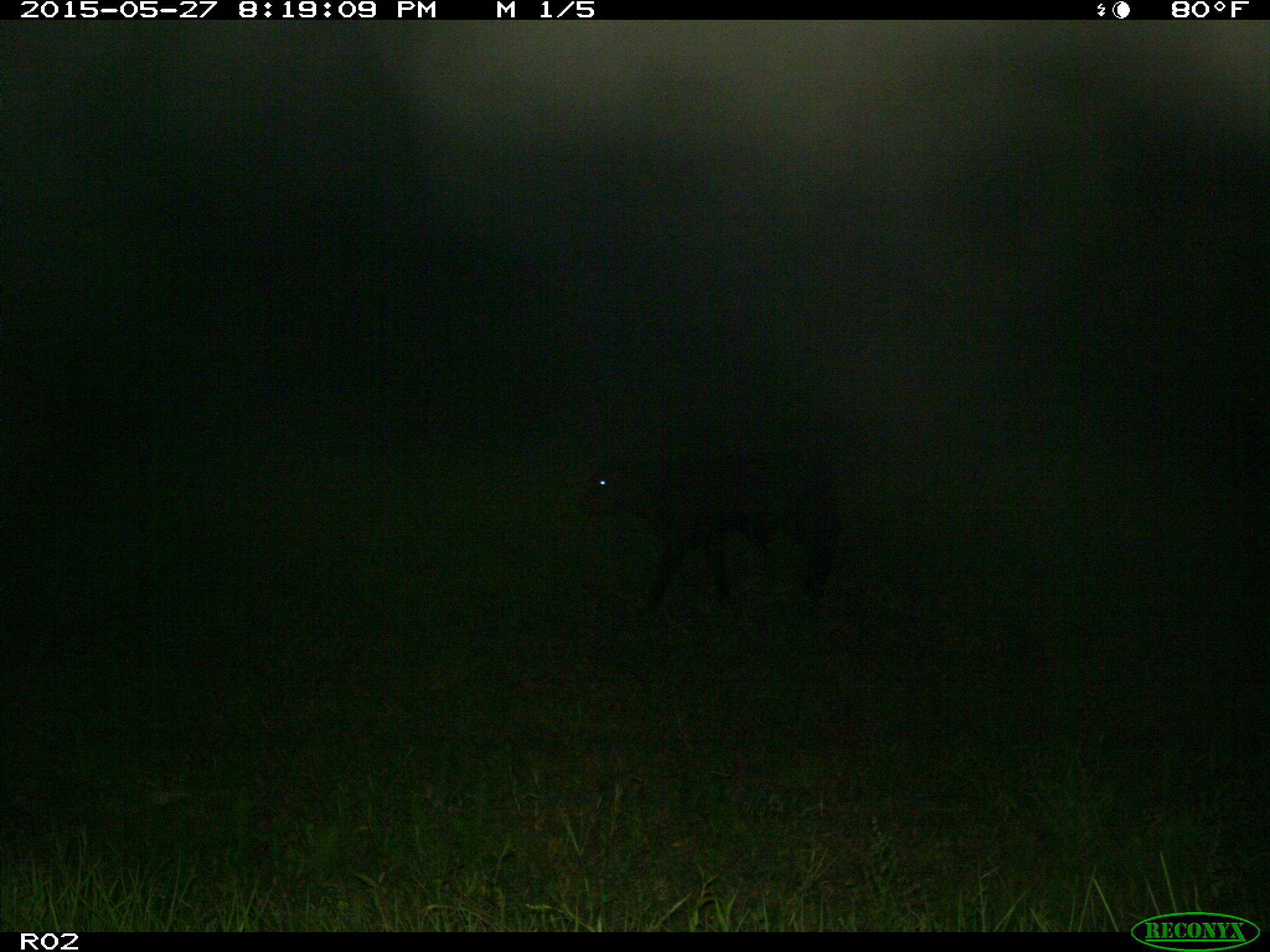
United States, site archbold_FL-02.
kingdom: Animalia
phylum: Chordata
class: Mammalia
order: Artiodactyla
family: Bovidae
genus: Bos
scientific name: Bos taurus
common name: domestic cow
Bos taurus (domestic cow).